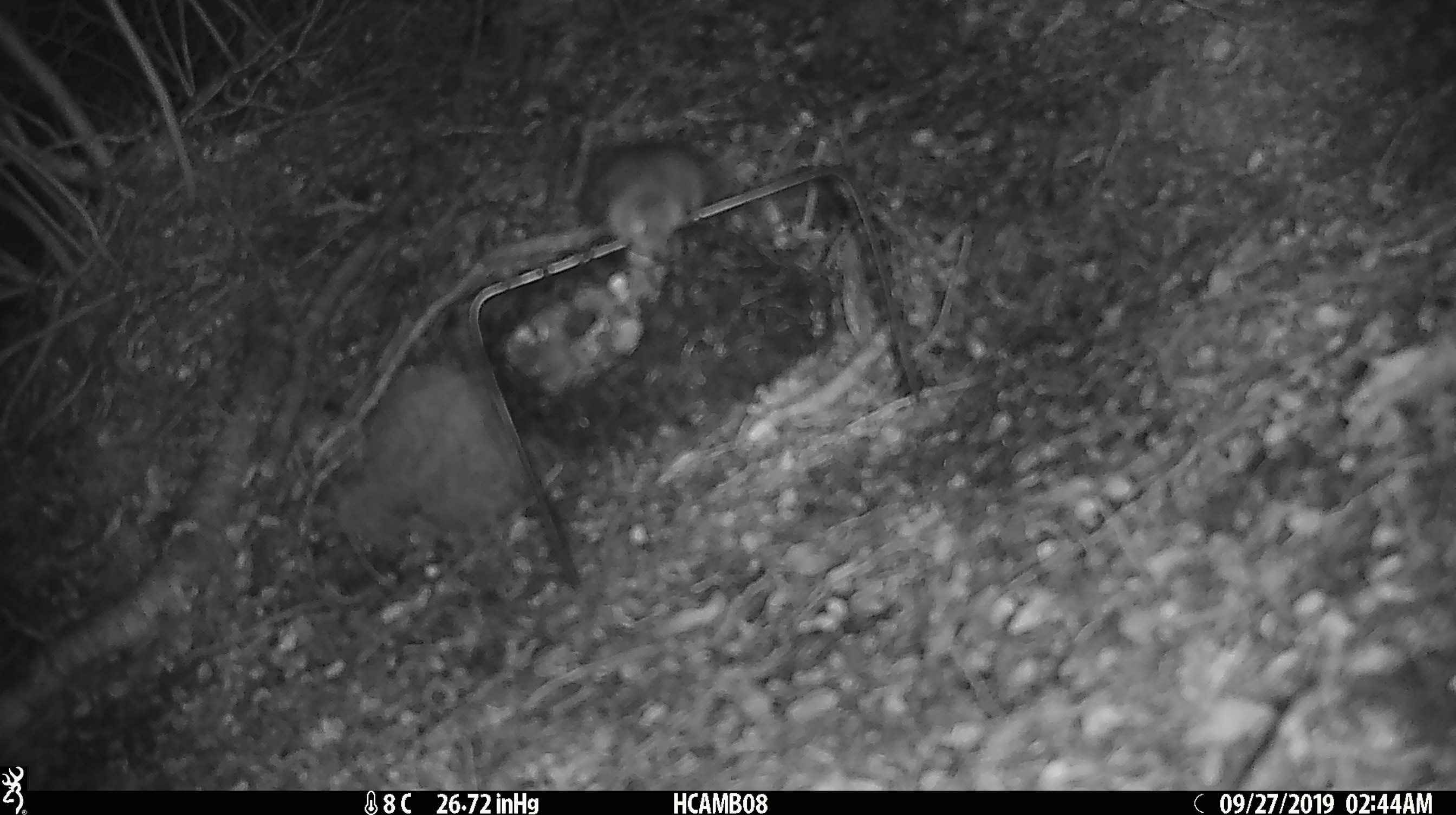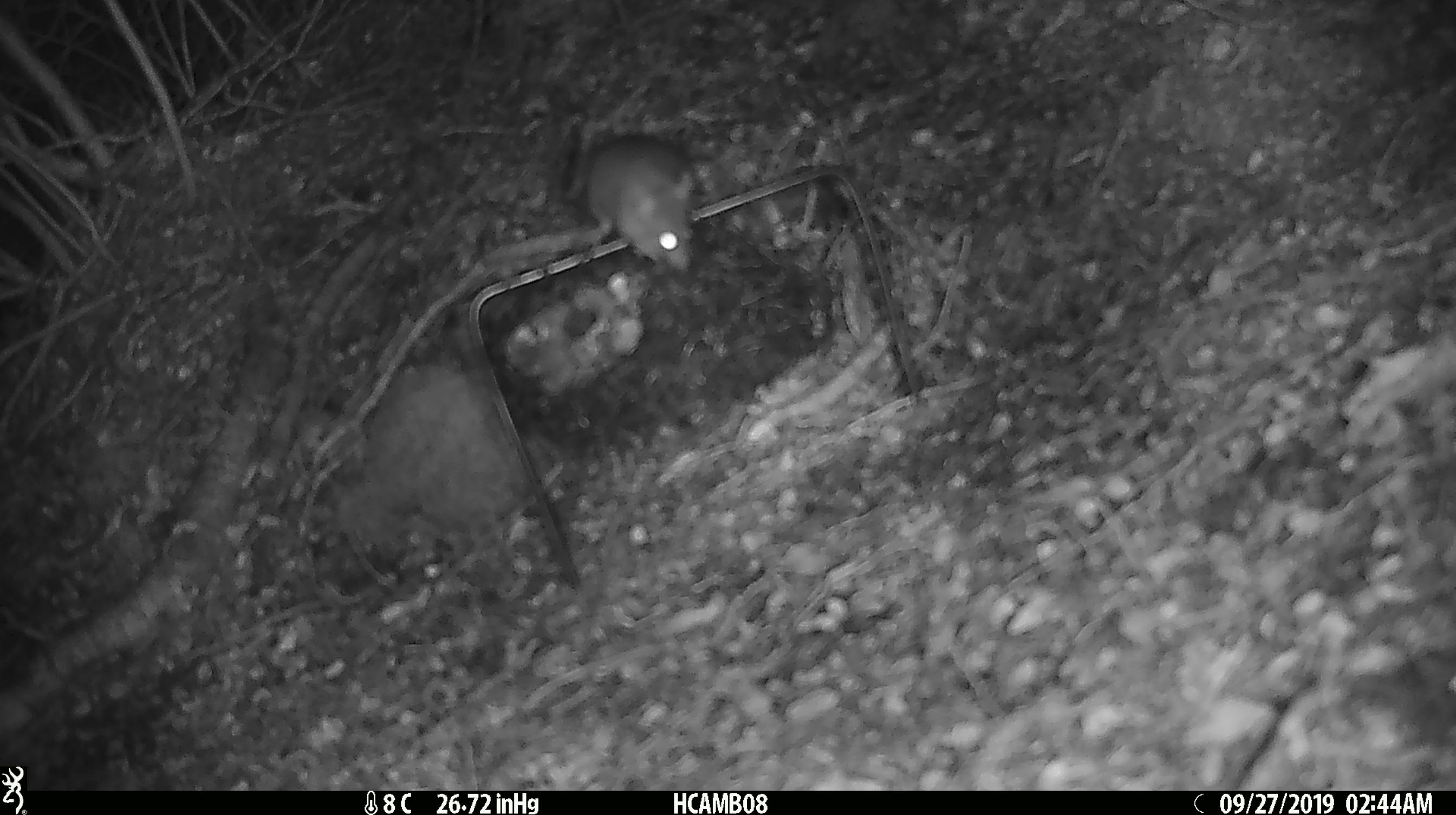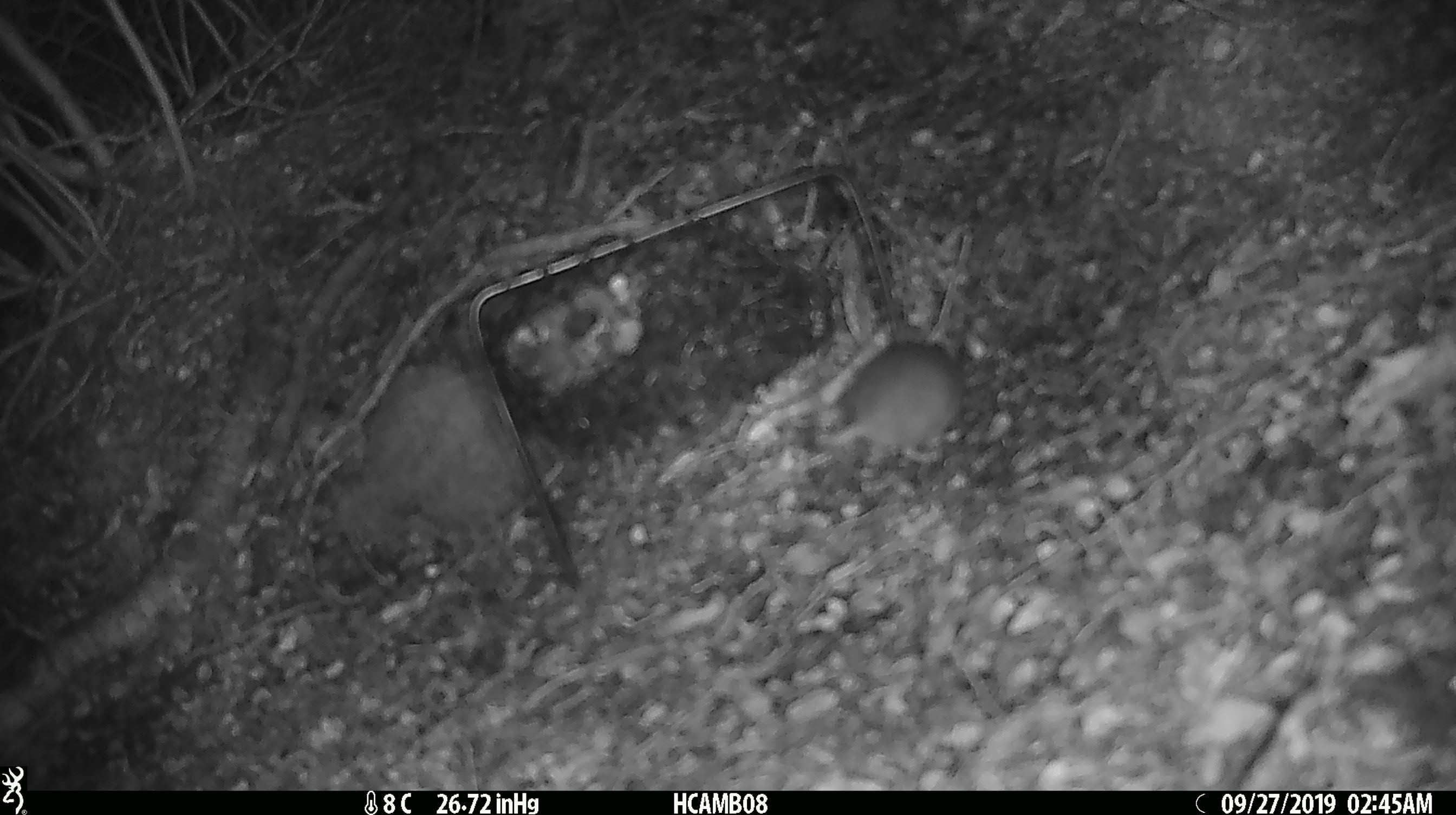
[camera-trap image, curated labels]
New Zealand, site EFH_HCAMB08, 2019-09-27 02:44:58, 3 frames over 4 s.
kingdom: Animalia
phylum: Chordata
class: Mammalia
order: Rodentia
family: Muridae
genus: Mus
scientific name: Mus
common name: mouse